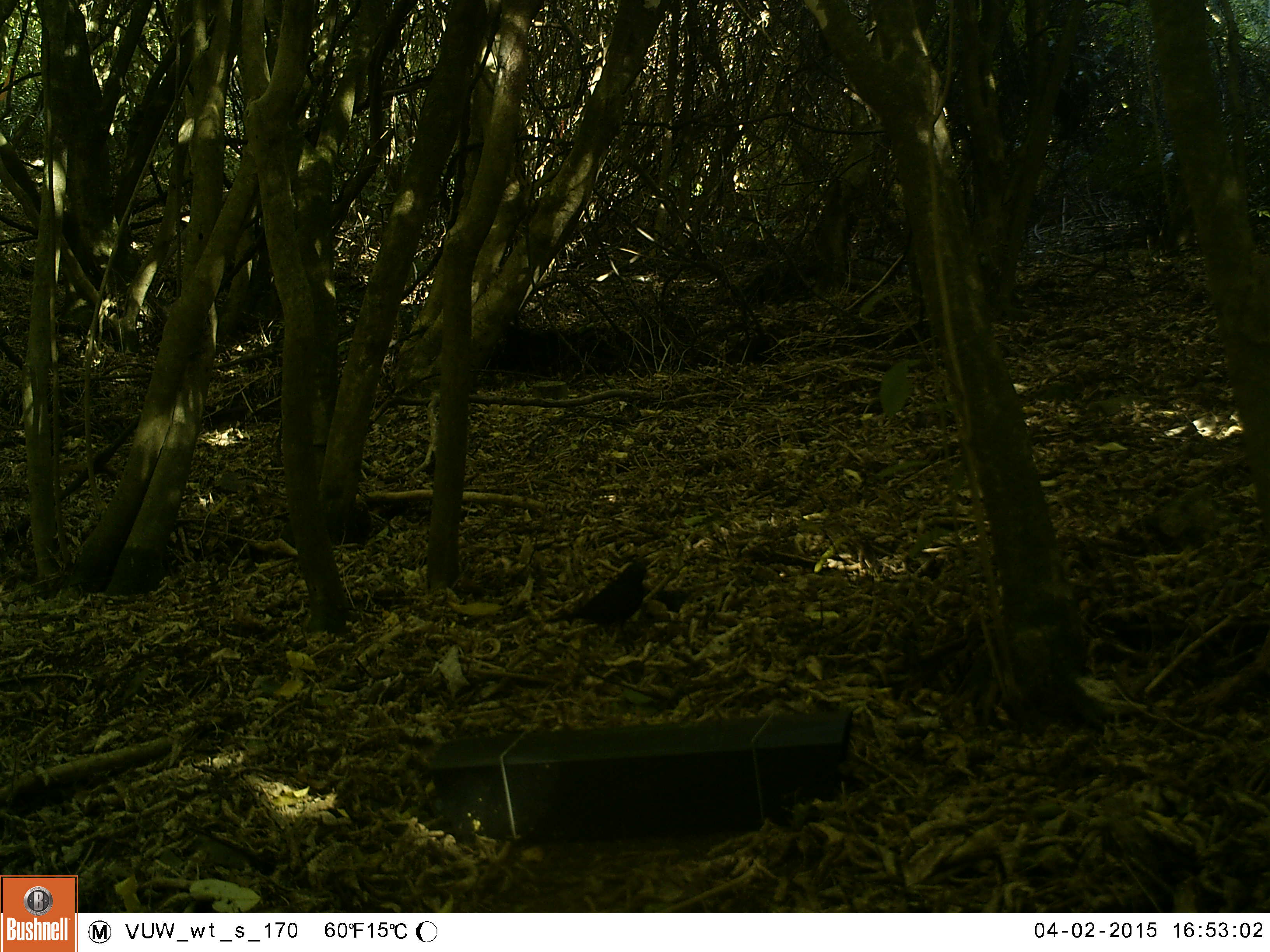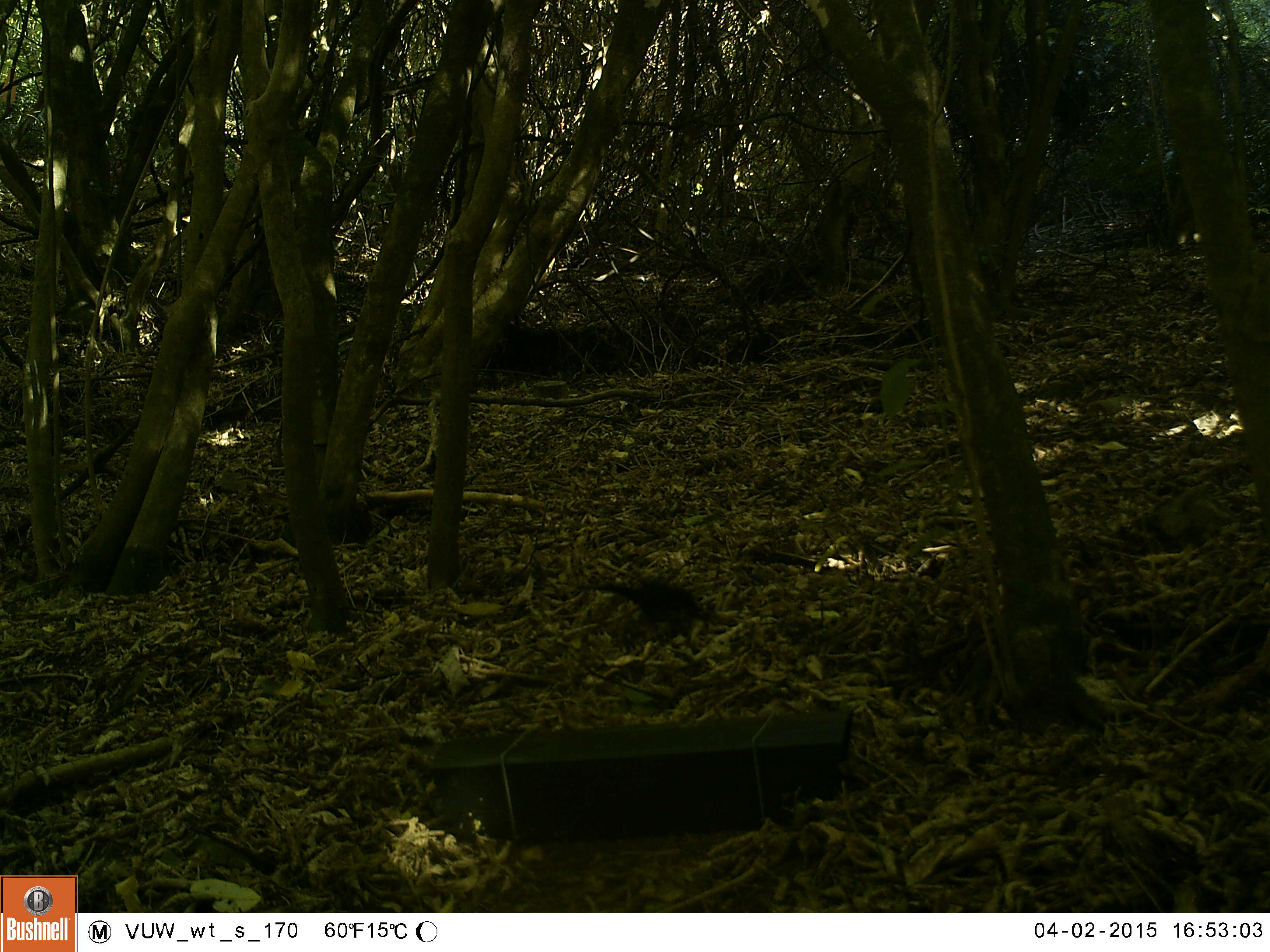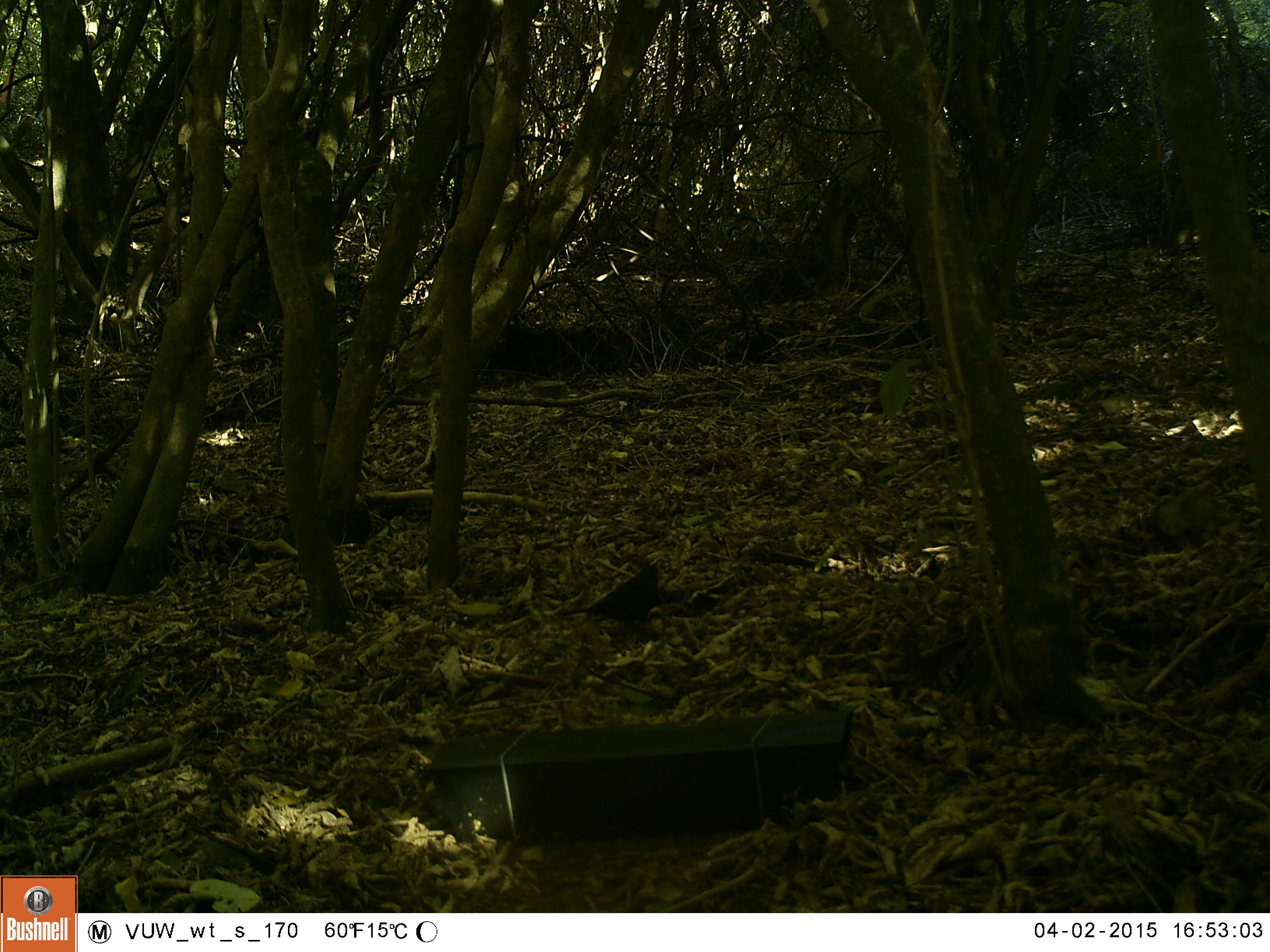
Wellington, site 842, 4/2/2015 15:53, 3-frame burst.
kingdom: Animalia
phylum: Chordata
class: Aves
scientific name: Aves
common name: bird